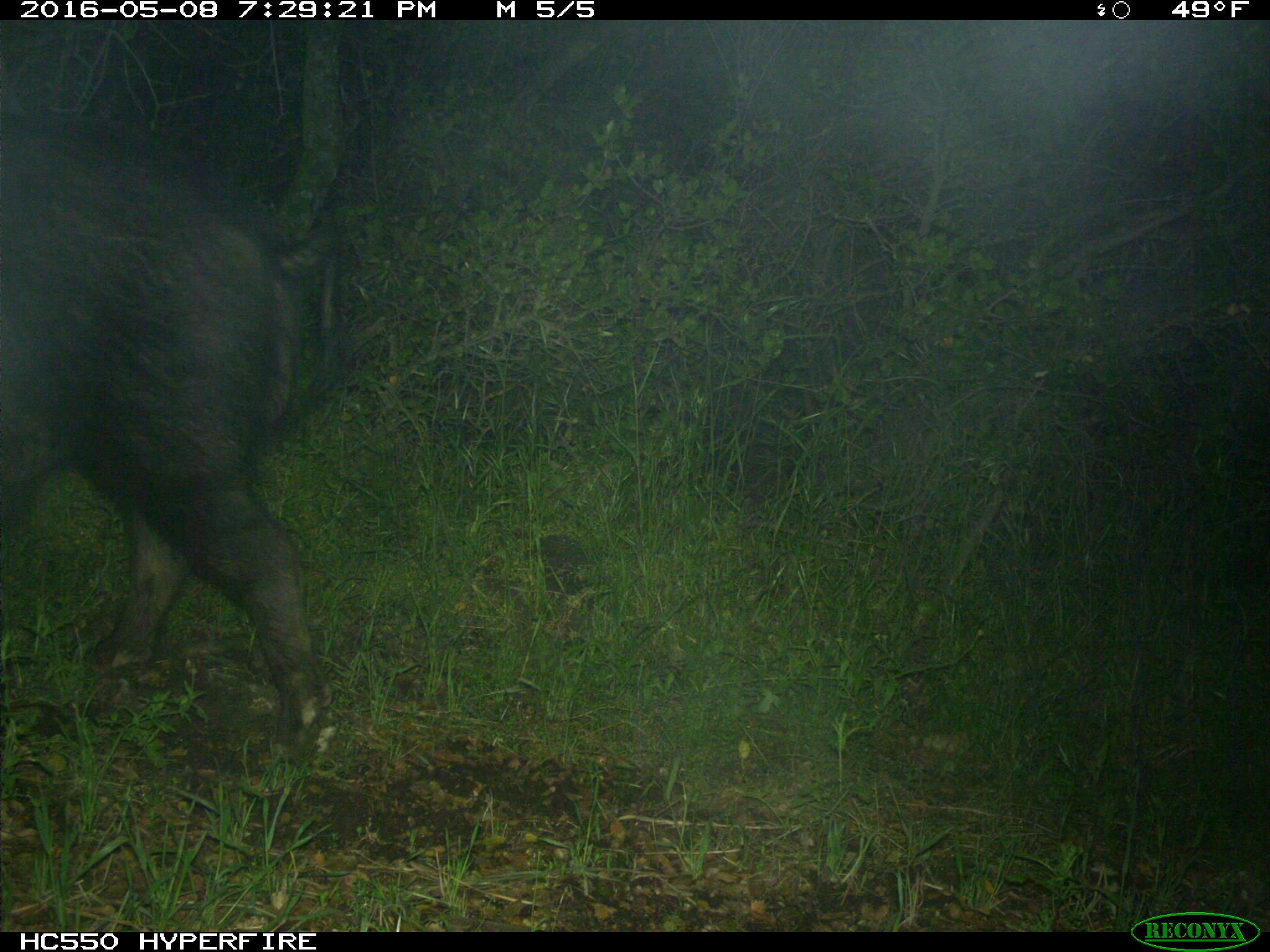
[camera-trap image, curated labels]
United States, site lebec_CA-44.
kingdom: Animalia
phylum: Chordata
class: Mammalia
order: Artiodactyla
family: Suidae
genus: Sus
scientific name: Sus scrofa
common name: wild boar